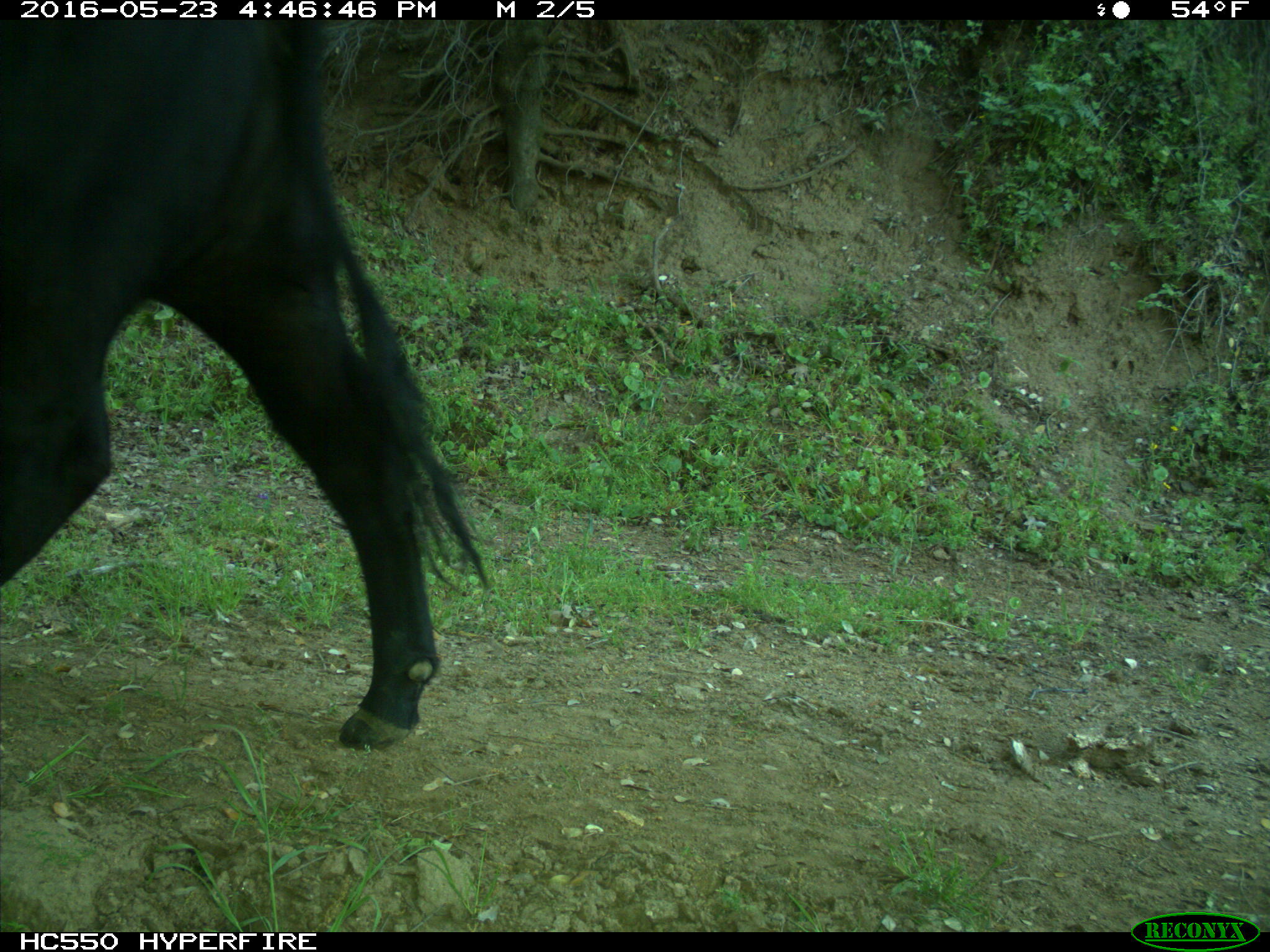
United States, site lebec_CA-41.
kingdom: Animalia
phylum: Chordata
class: Mammalia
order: Artiodactyla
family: Bovidae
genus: Bos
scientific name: Bos taurus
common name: domestic cow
Bos taurus (domestic cow).